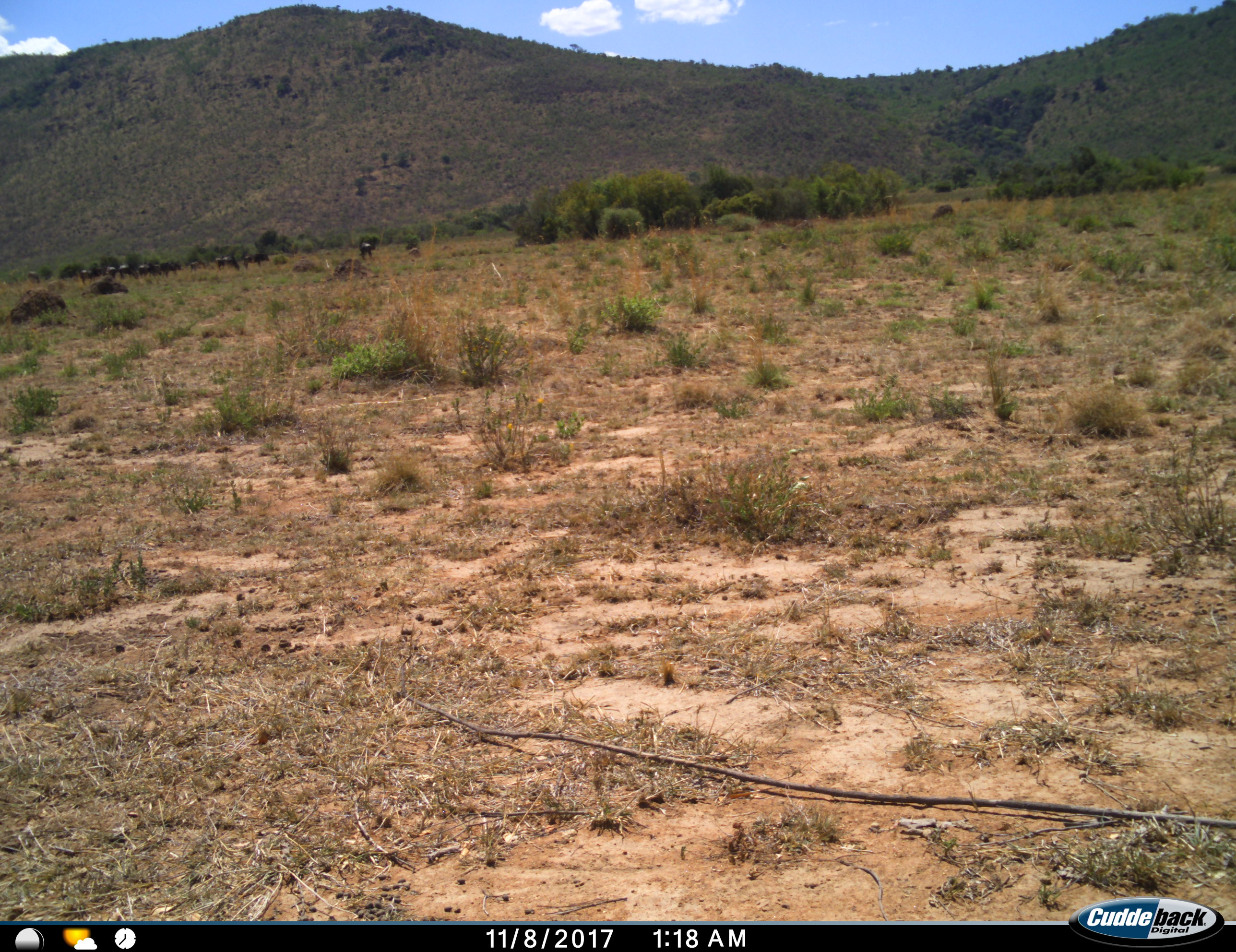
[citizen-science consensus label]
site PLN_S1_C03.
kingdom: Animalia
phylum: Chordata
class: Mammalia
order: Artiodactyla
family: Bovidae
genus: Connochaetes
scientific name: Connochaetes taurinus taurinus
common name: blue wildebeest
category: wildebeestblue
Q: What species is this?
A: Wildebeestblue (blue wildebeest) (Connochaetes taurinus taurinus).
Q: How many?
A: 11-50.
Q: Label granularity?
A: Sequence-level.